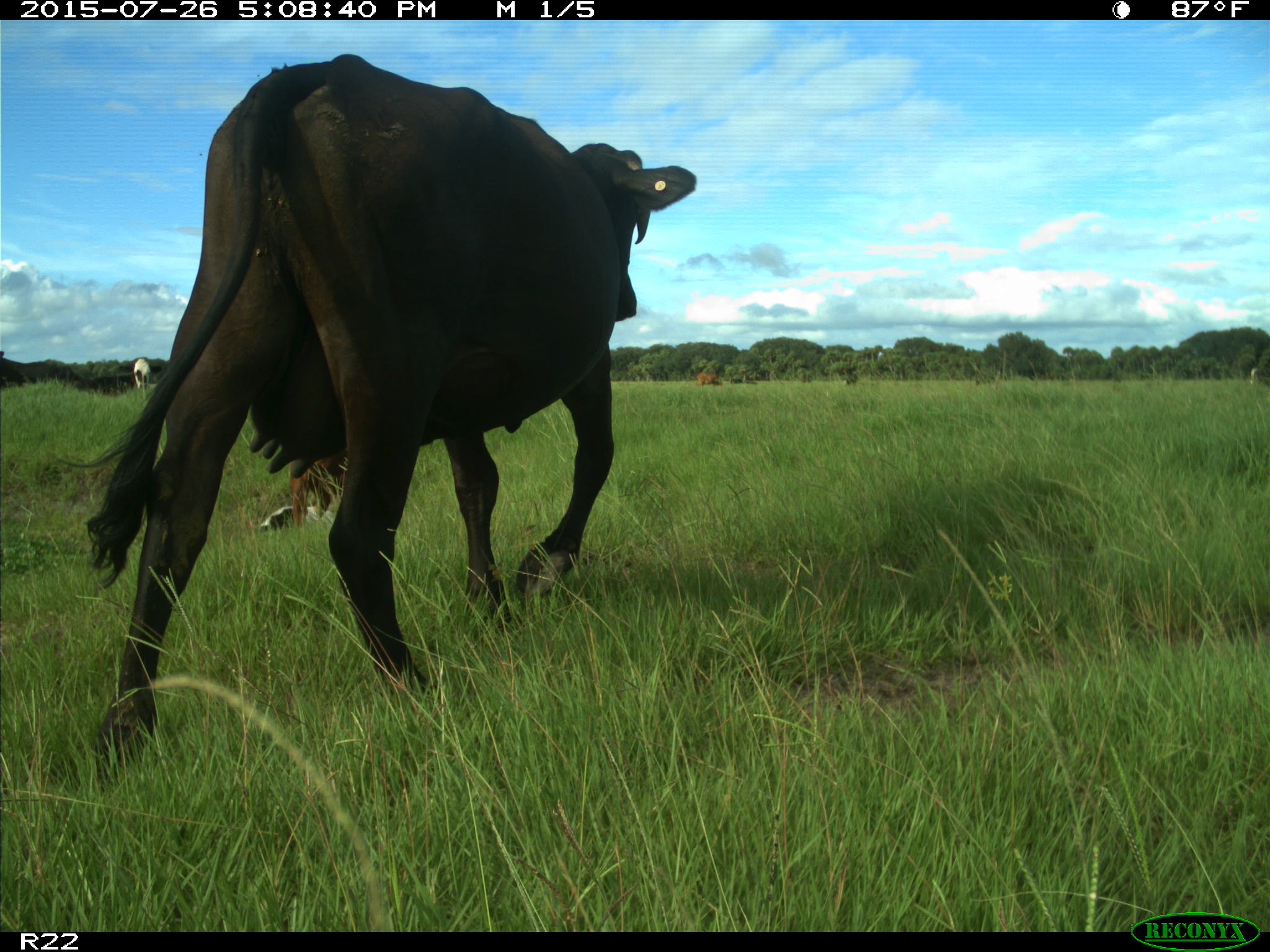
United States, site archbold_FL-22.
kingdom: Animalia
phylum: Chordata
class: Mammalia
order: Artiodactyla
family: Bovidae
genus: Bos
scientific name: Bos taurus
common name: domestic cow